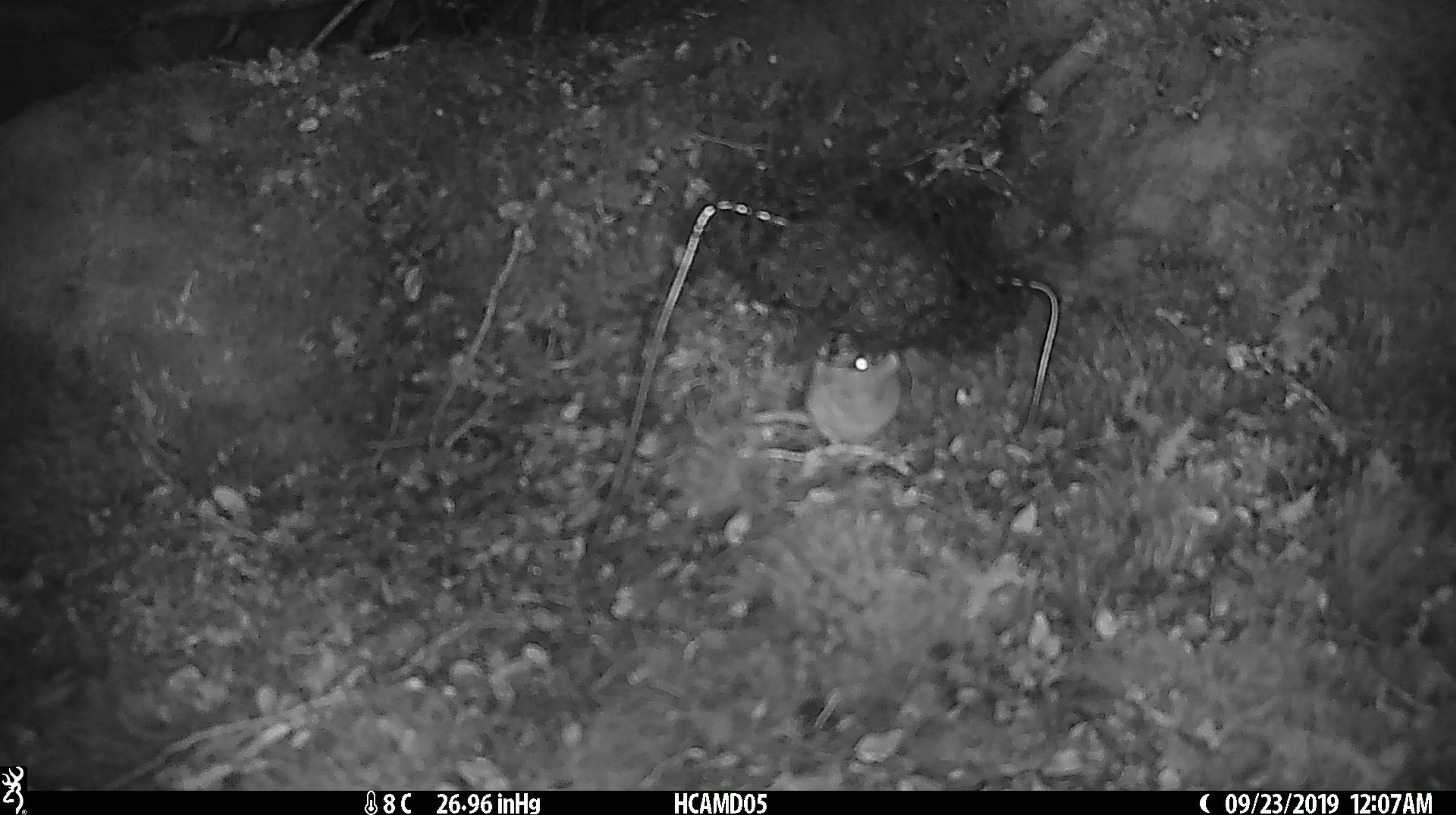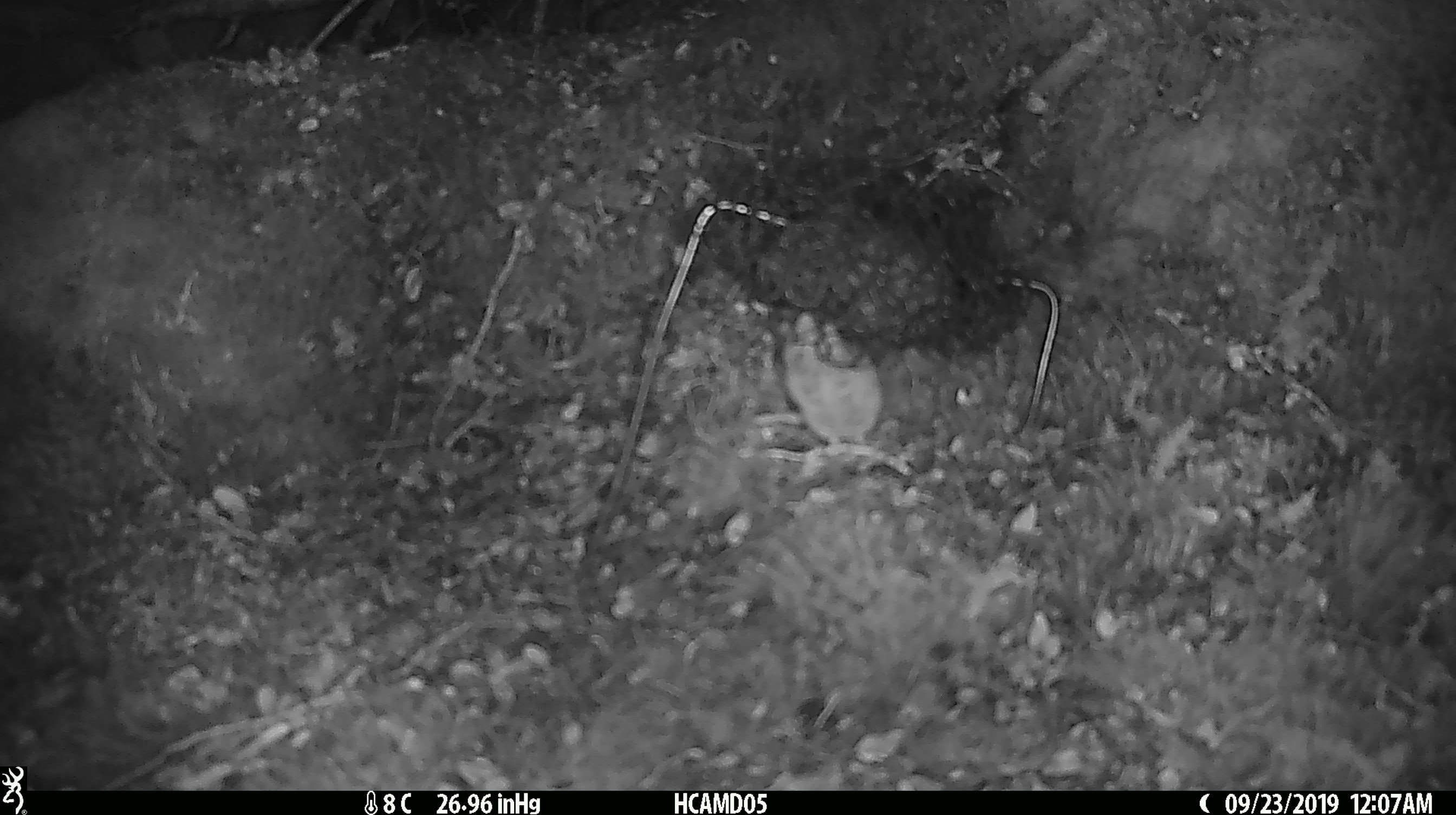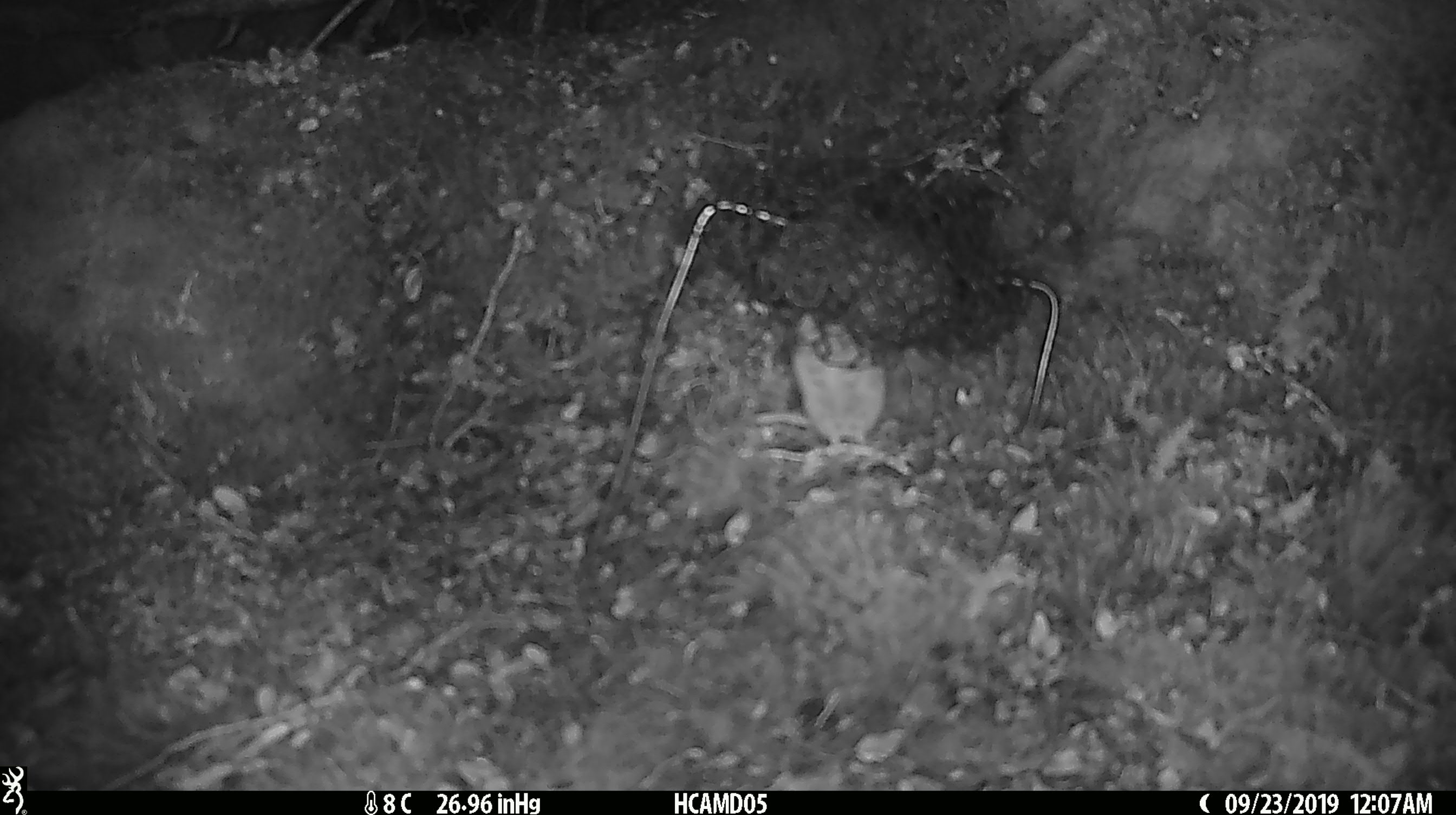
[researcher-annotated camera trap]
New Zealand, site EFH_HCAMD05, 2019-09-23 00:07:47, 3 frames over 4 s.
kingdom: Animalia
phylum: Chordata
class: Mammalia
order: Rodentia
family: Muridae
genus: Mus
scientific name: Mus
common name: mouse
Mouse (Mus).